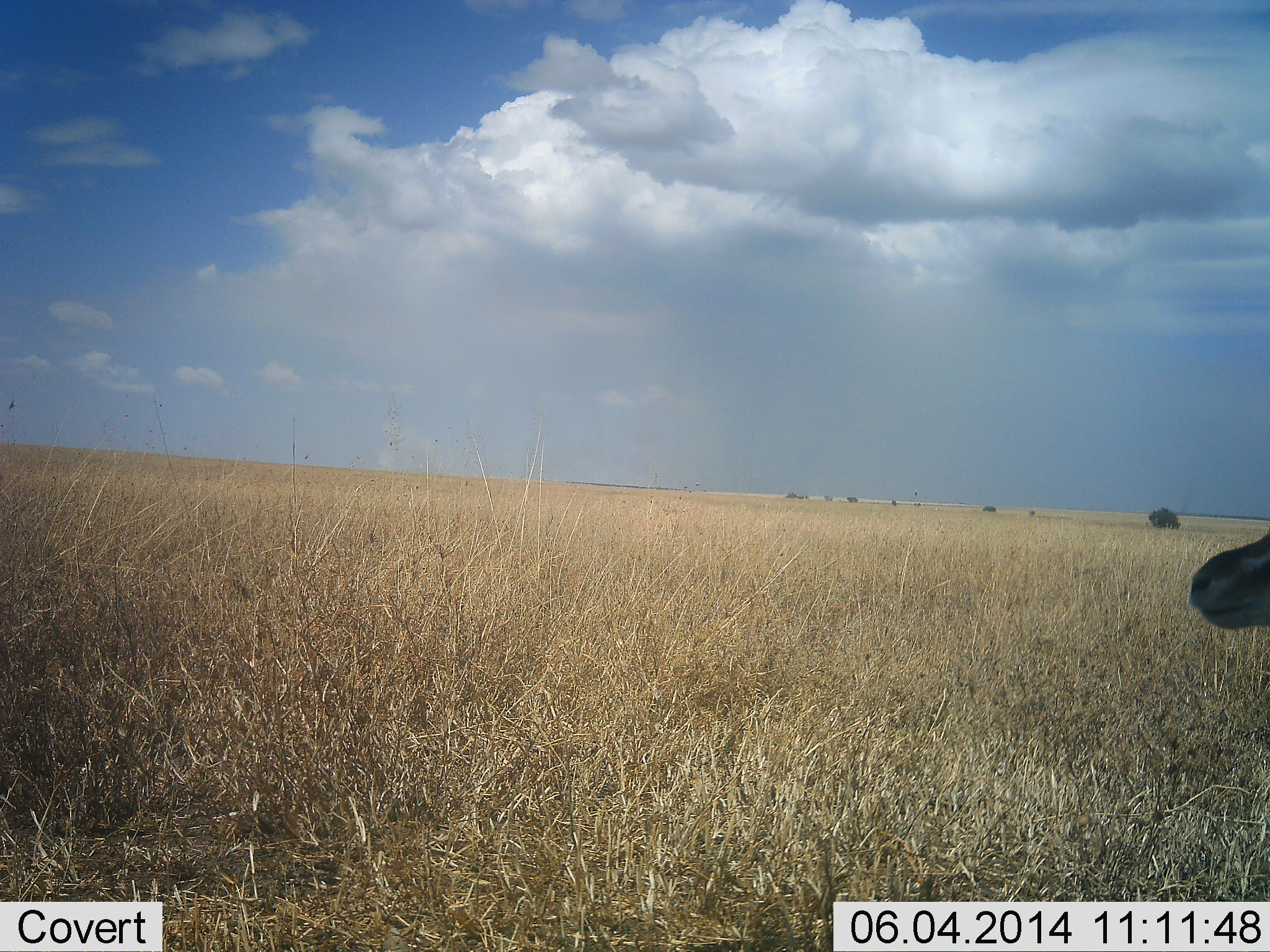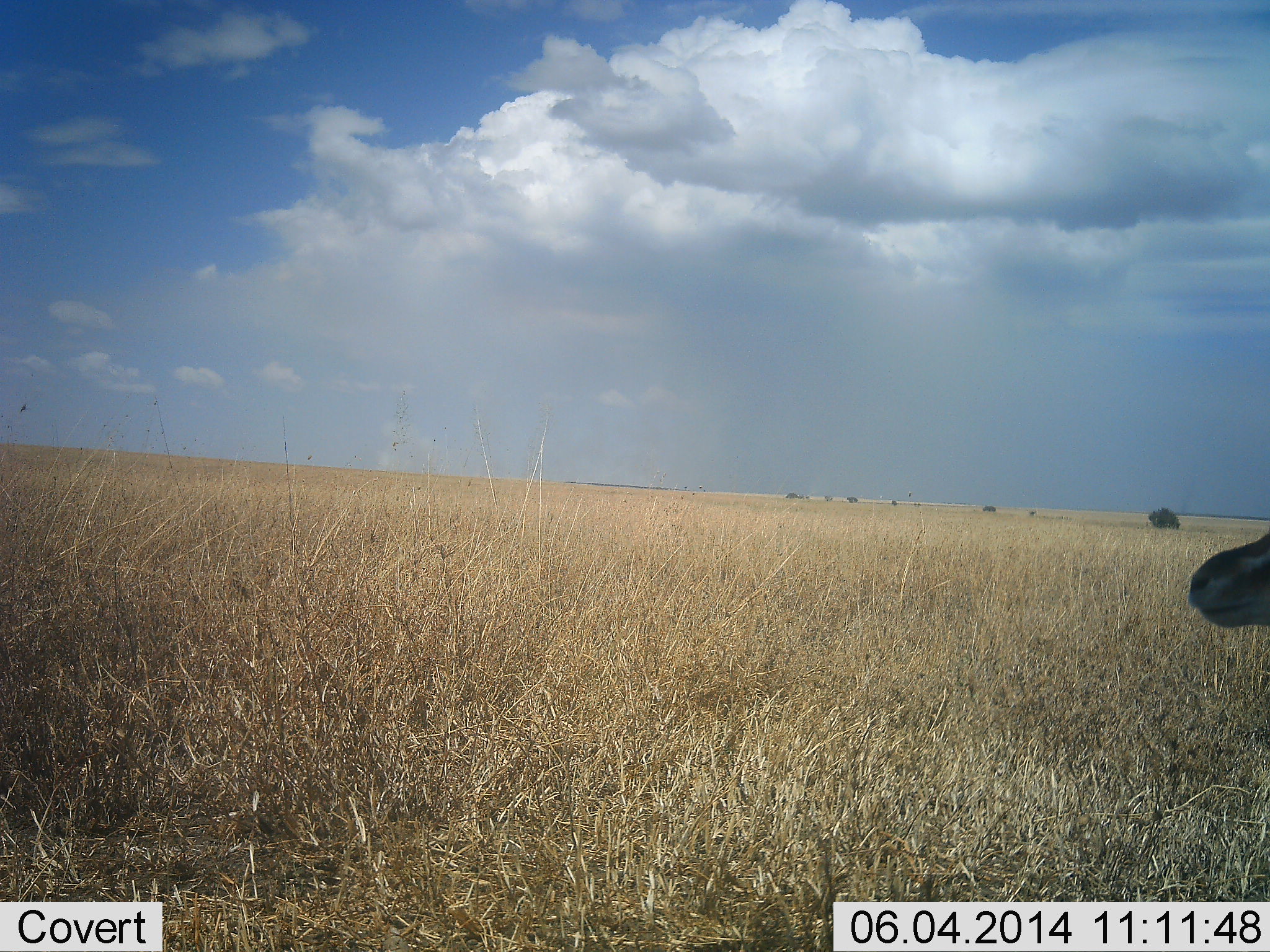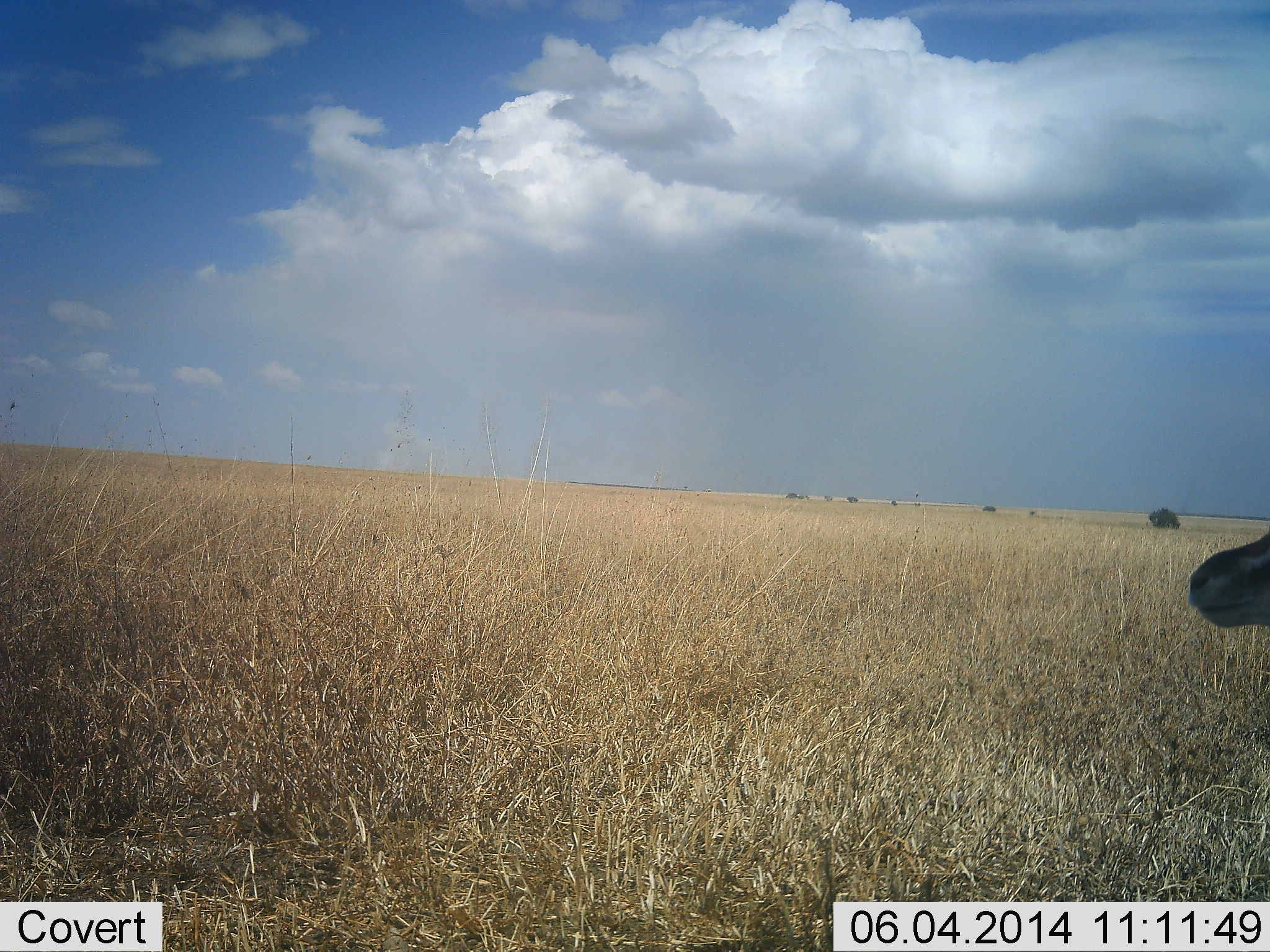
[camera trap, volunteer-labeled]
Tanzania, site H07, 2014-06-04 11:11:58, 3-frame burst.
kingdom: Animalia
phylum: Chordata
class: Mammalia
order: Artiodactyla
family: Bovidae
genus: Eudorcas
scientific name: Eudorcas thomsonii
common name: thomson's gazelle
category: gazellethomsons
Gazellethomsons (thomson's gazelle) (Eudorcas thomsonii), count 1. Behavior (volunteer vote fractions): standing 90%, resting 0%, moving 0%, interacting 0%. Young present (vote fraction): 0%. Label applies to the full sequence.